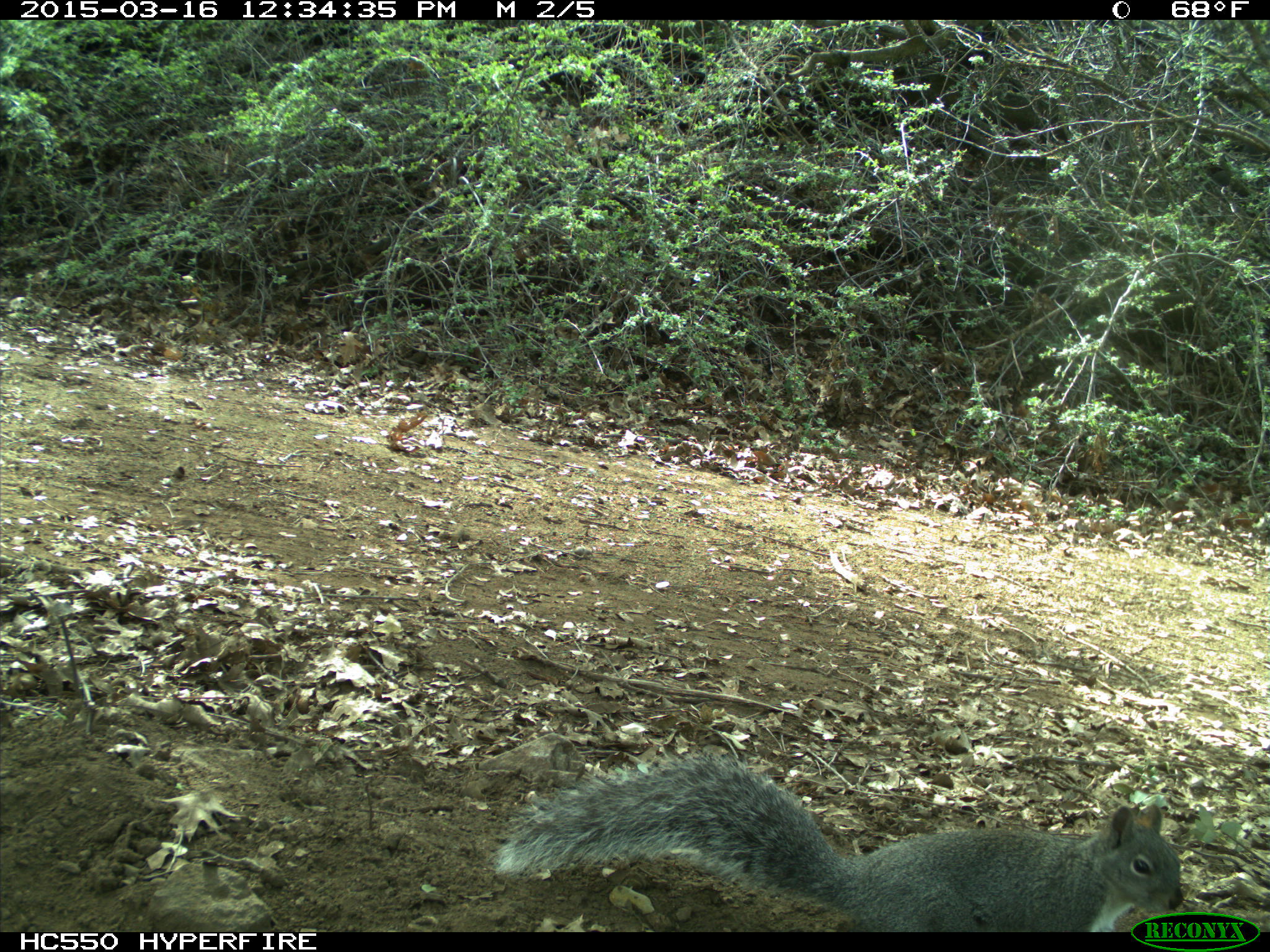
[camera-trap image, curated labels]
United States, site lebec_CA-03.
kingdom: Animalia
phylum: Chordata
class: Mammalia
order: Rodentia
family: Sciuridae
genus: Sciurus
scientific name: Sciurus carolinensis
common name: eastern gray squirrel